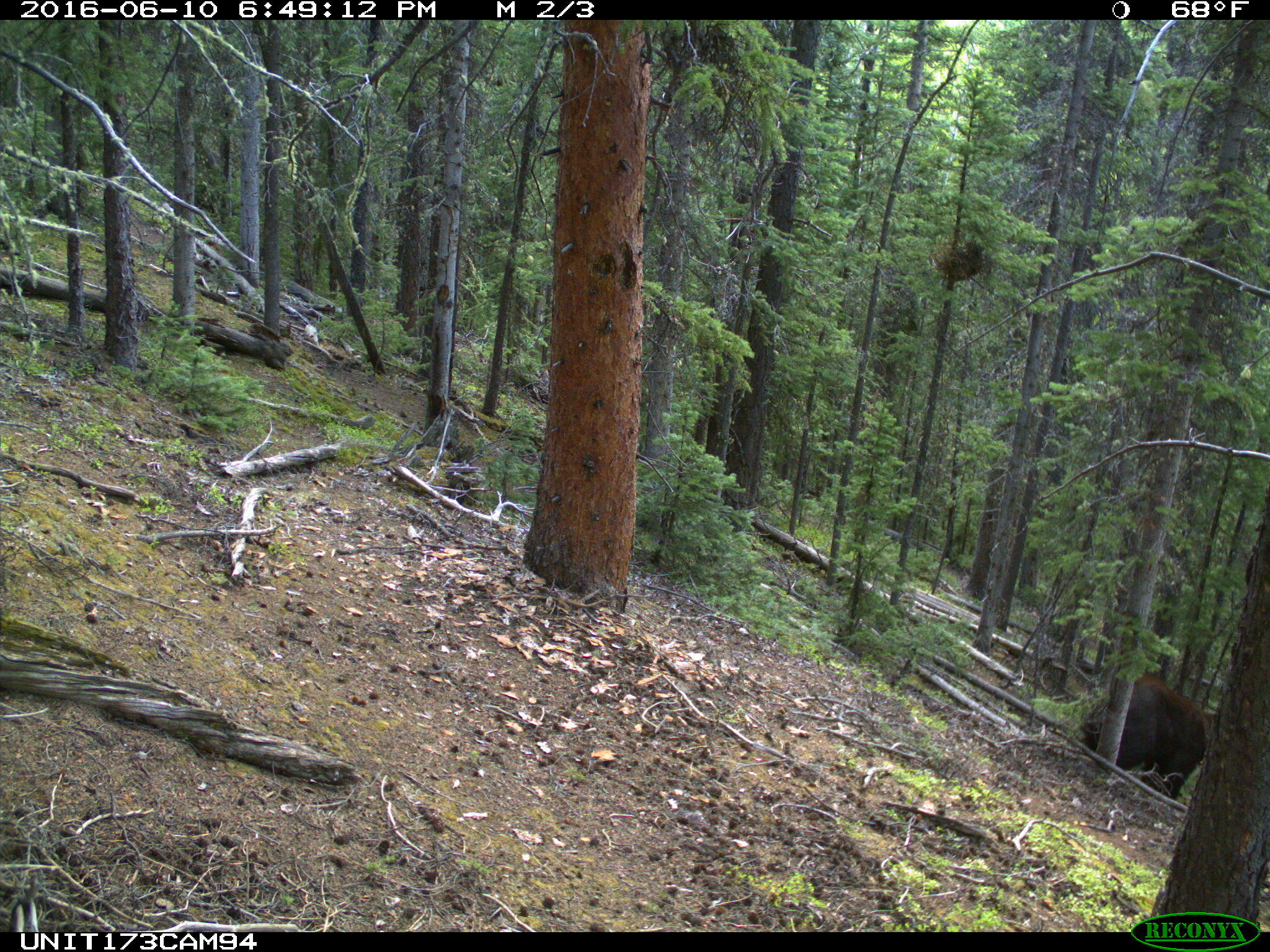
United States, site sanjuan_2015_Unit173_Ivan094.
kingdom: Animalia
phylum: Chordata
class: Mammalia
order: Carnivora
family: Ursidae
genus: Ursus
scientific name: Ursus americanus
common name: american black bear